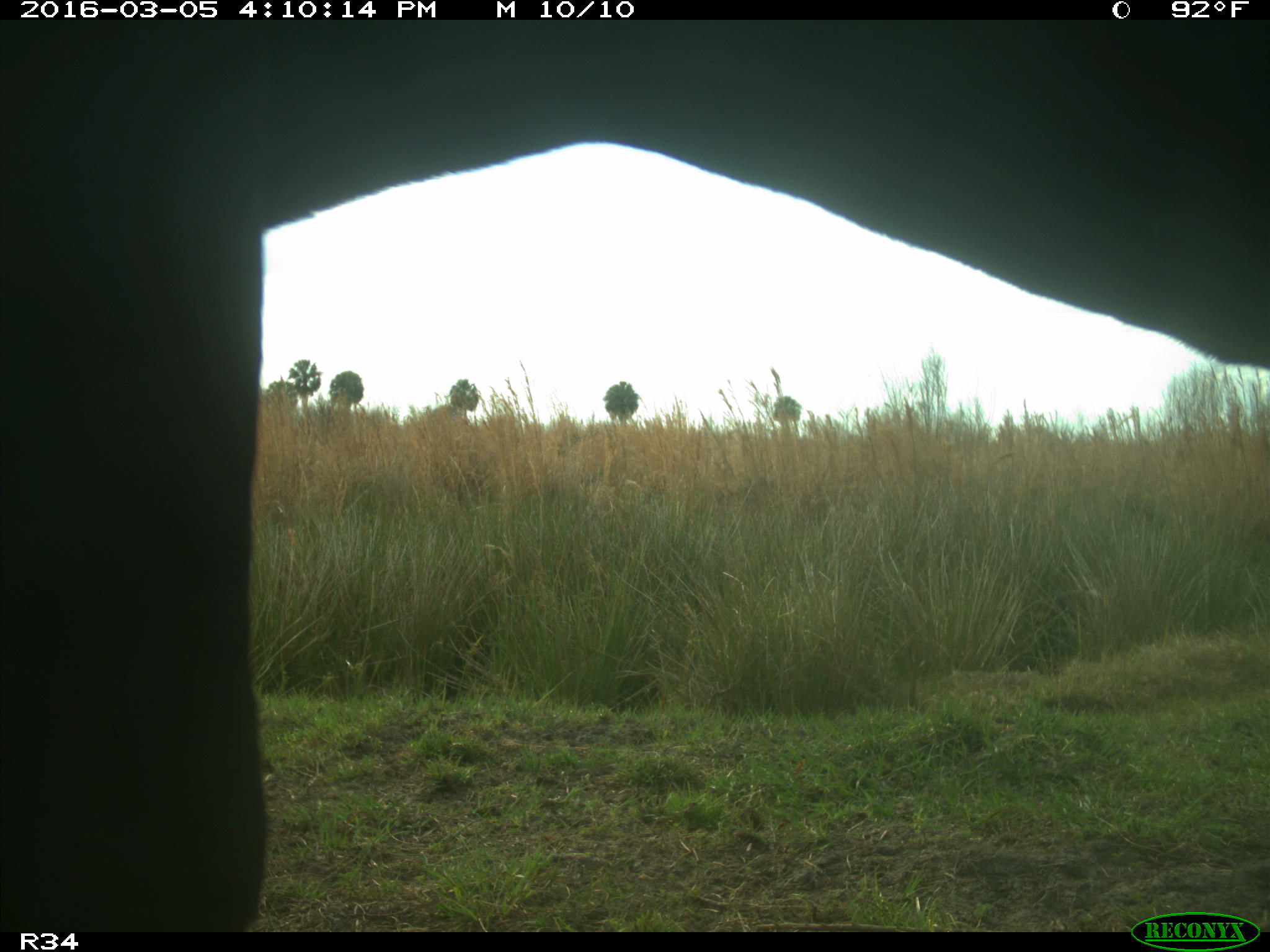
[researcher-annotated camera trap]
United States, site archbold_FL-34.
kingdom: Animalia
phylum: Chordata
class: Mammalia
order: Artiodactyla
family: Bovidae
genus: Bos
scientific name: Bos taurus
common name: domestic cow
Bos taurus (domestic cow).